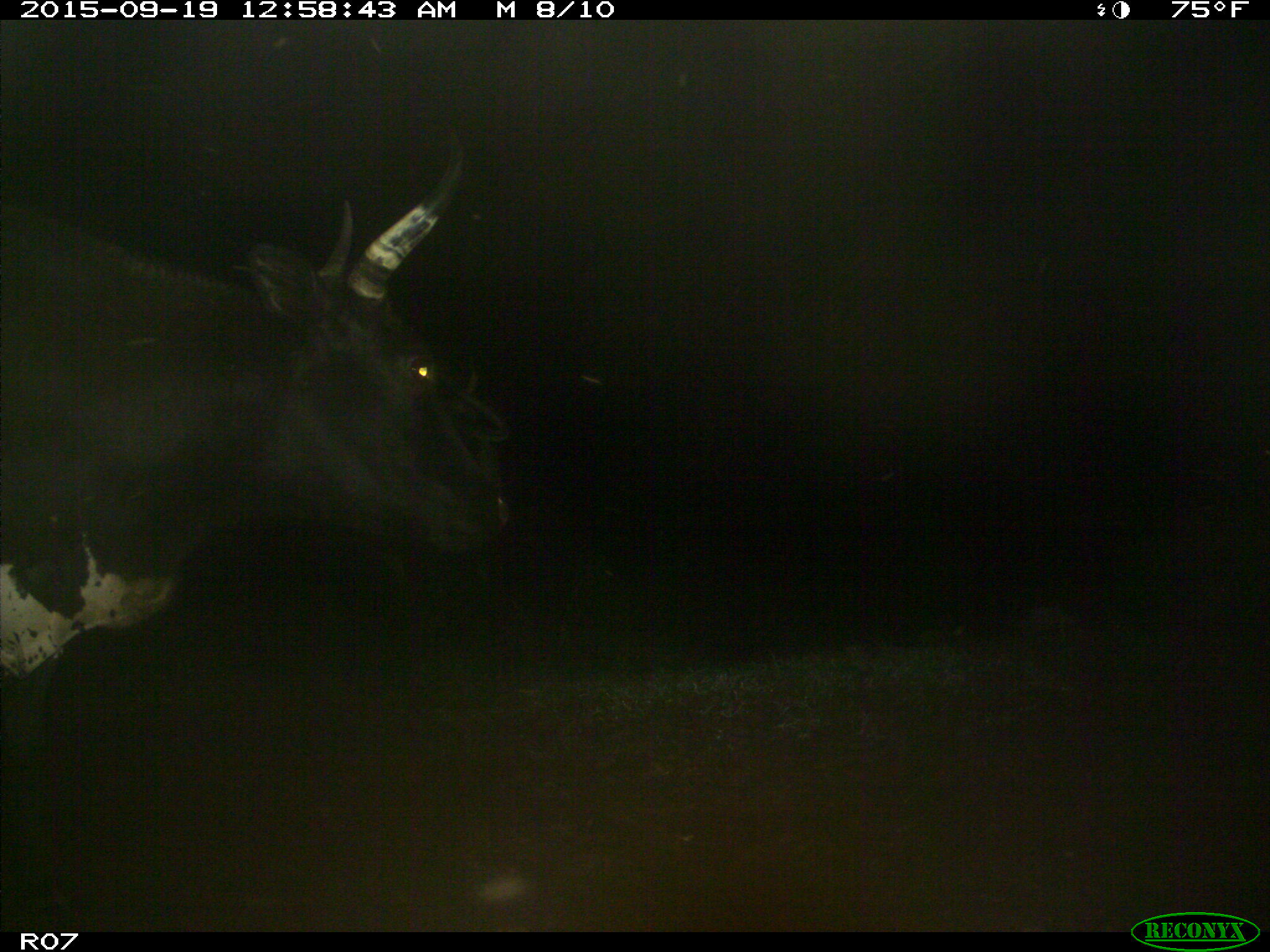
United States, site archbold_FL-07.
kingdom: Animalia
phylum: Chordata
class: Mammalia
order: Artiodactyla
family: Bovidae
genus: Bos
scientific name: Bos taurus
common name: domestic cow